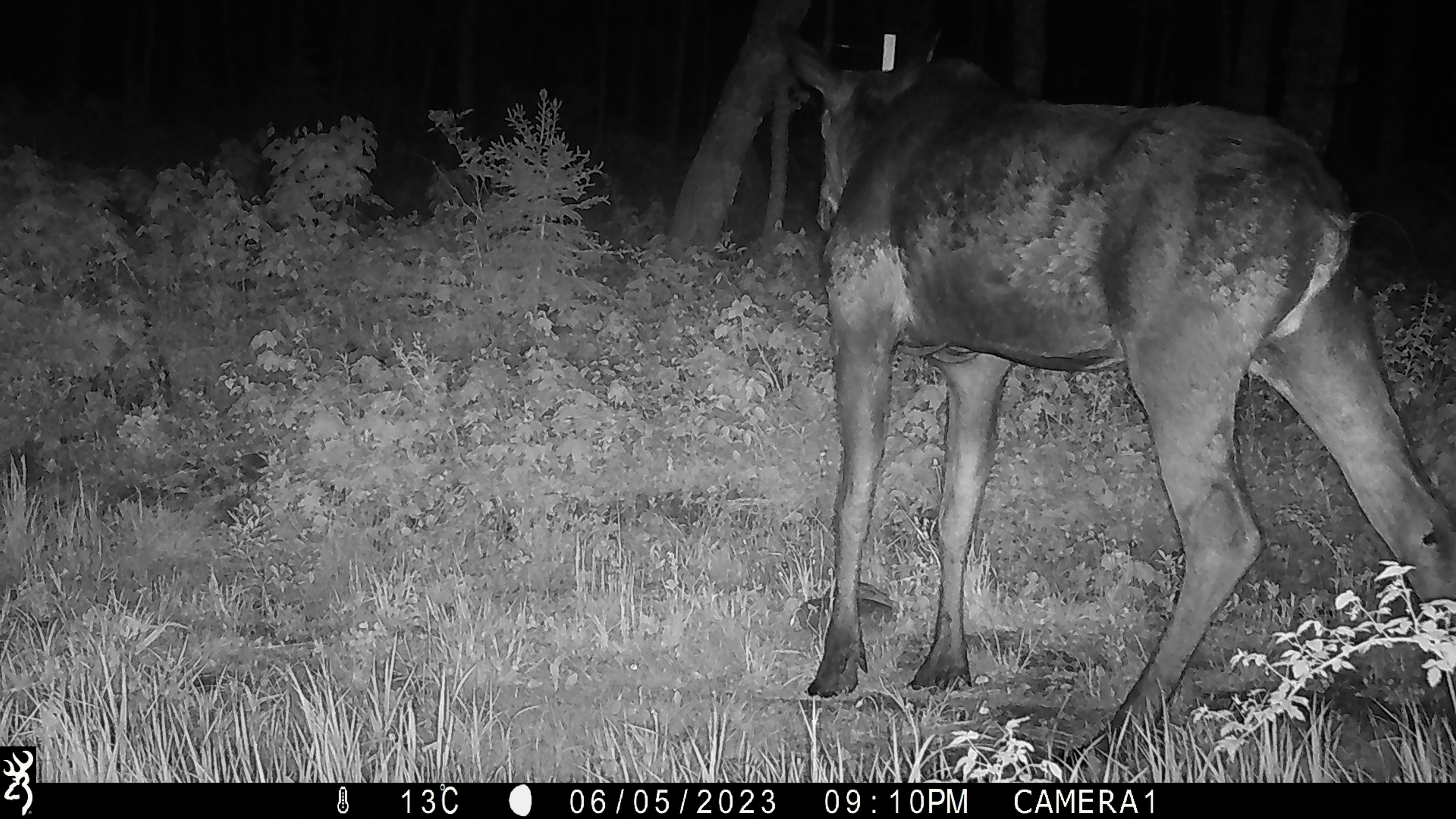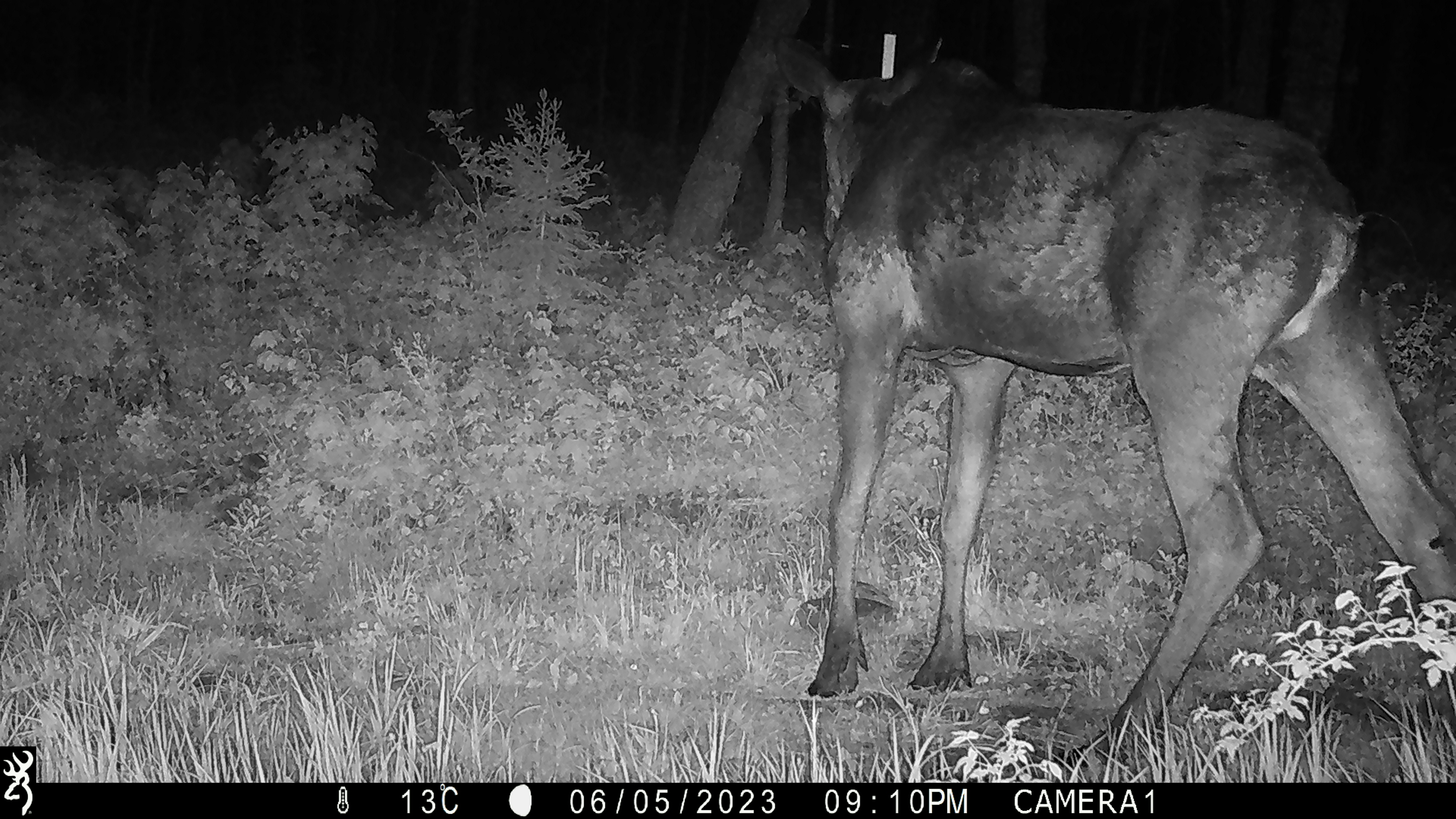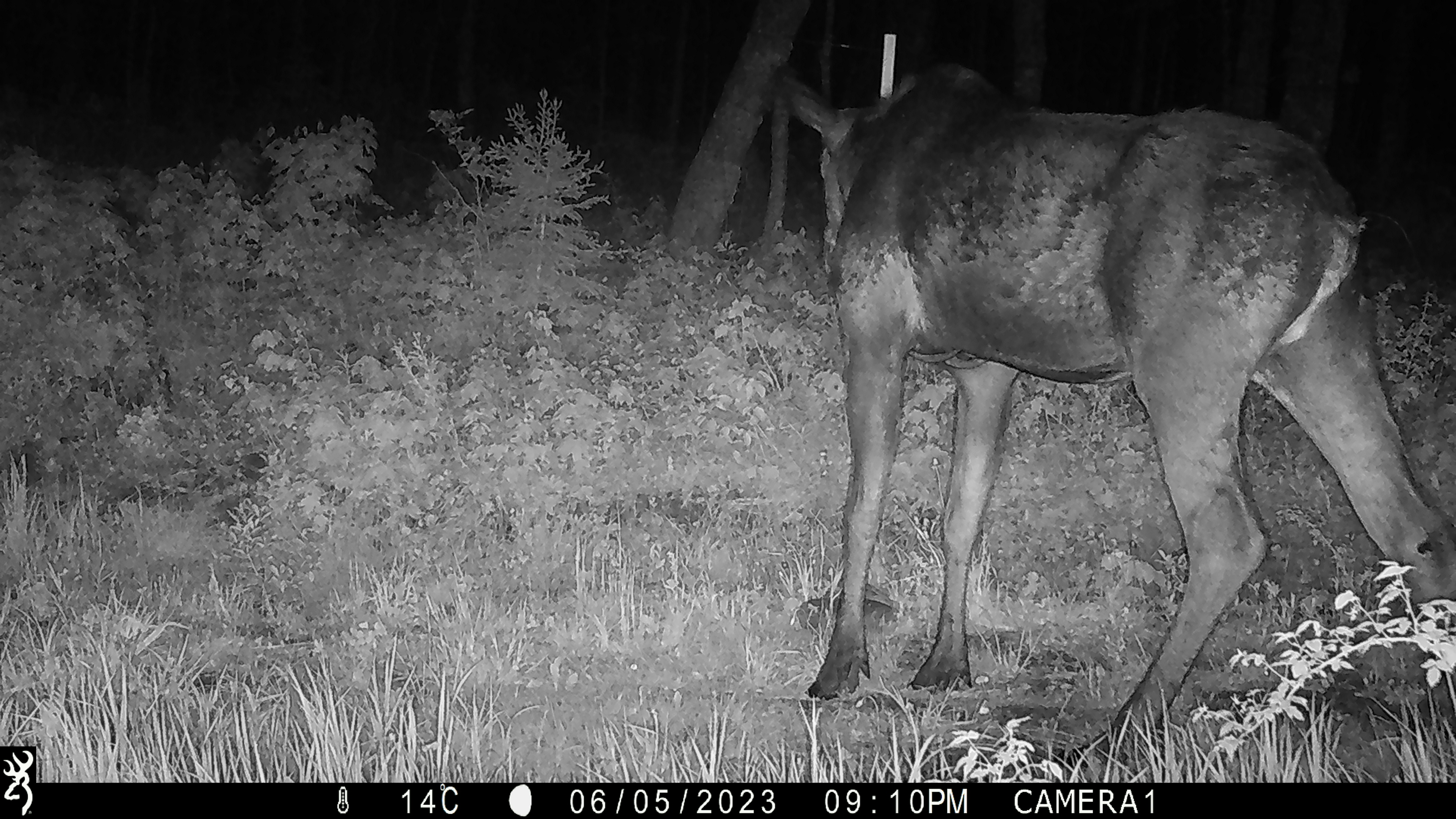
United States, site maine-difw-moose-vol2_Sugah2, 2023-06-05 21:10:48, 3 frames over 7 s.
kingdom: Animalia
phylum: Chordata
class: Mammalia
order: Artiodactyla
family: Cervidae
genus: Alces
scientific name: Alces alces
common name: moose